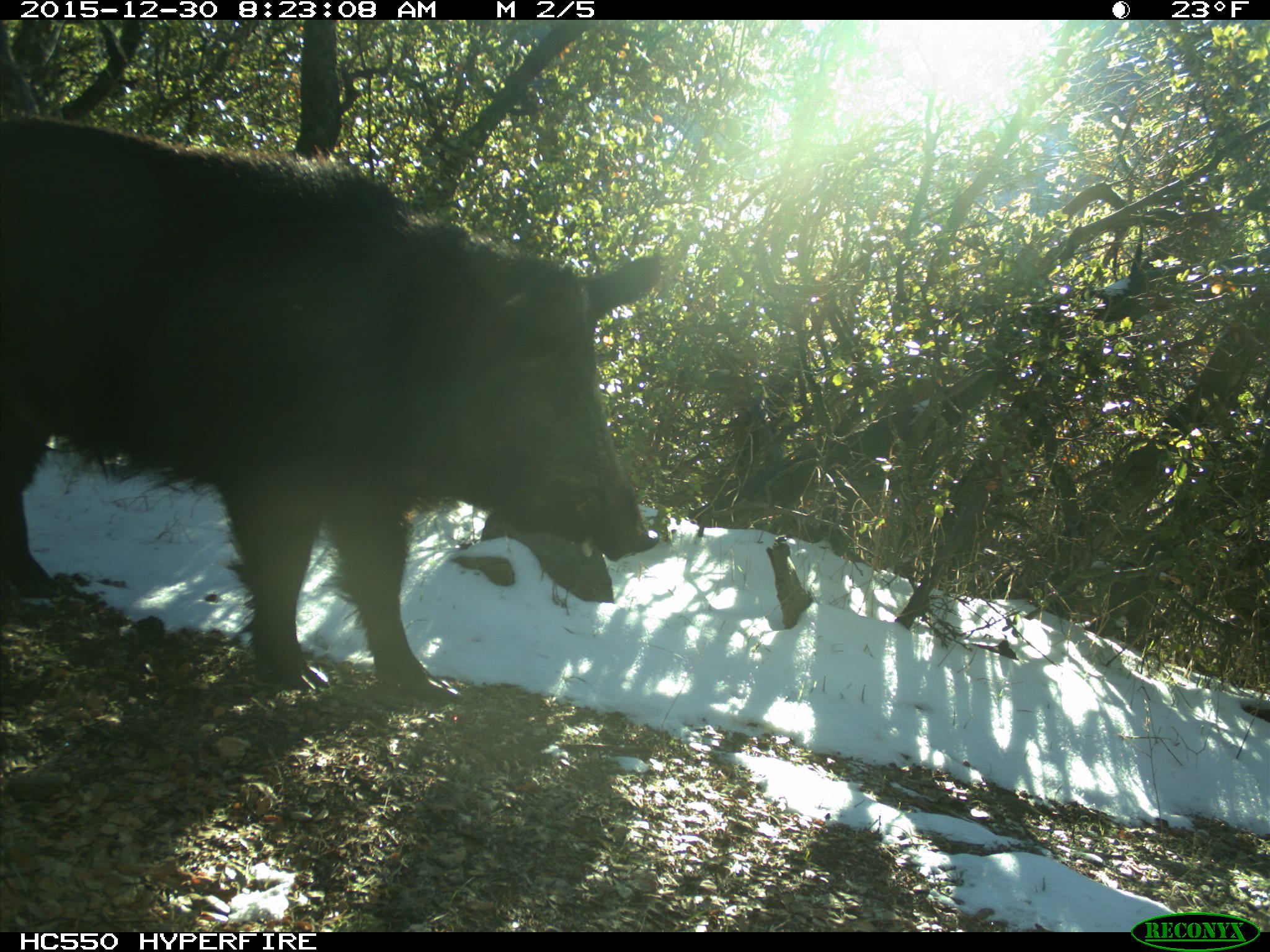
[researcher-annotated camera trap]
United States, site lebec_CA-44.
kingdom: Animalia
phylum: Chordata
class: Mammalia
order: Artiodactyla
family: Suidae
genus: Sus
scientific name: Sus scrofa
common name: wild boar